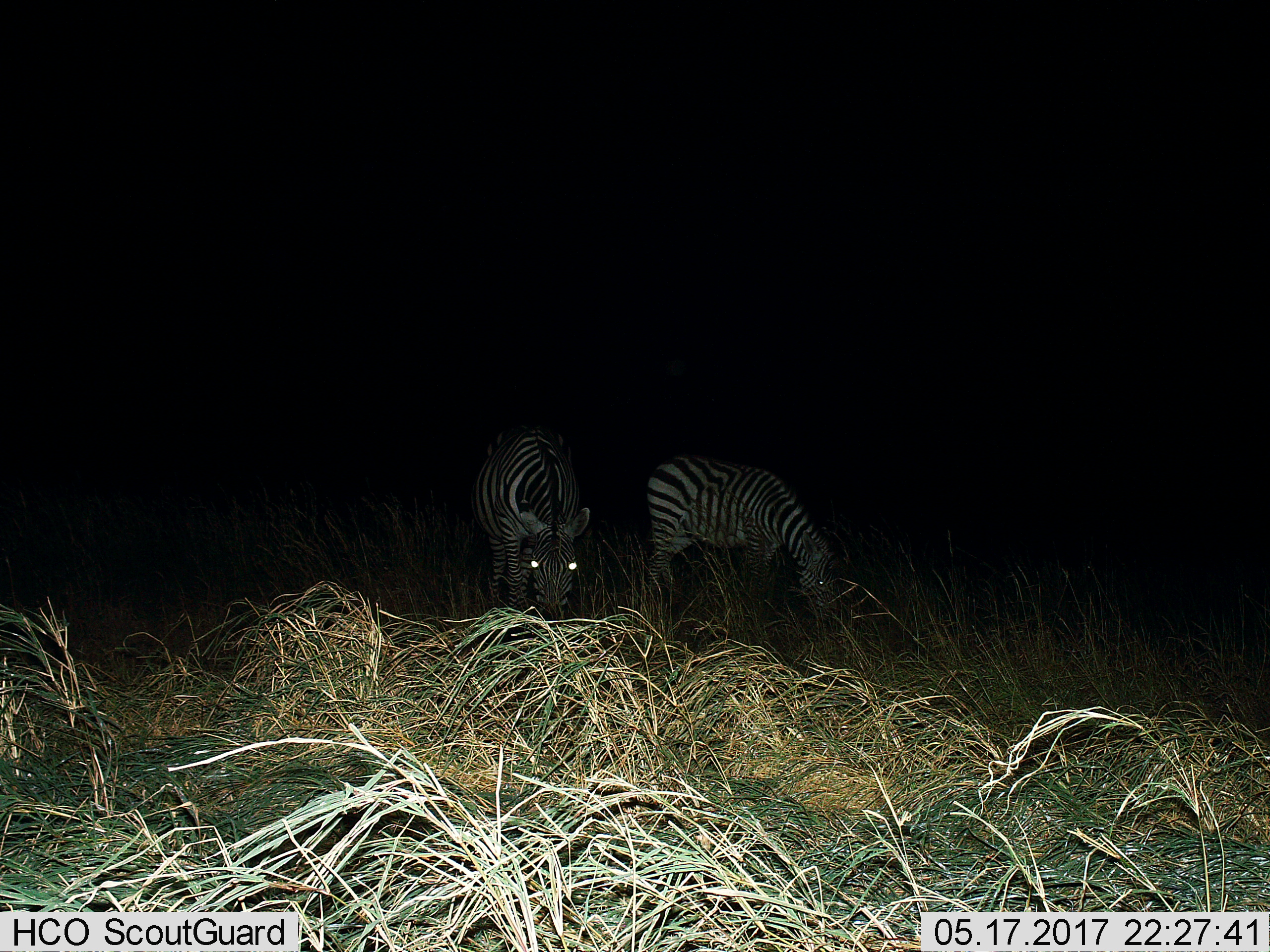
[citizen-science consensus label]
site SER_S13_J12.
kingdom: Animalia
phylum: Chordata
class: Mammalia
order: Perissodactyla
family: Equidae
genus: Equus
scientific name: Equus quagga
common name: plains zebra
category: zebraplains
Zebraplains (plains zebra) (Equus quagga), count 2. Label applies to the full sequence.